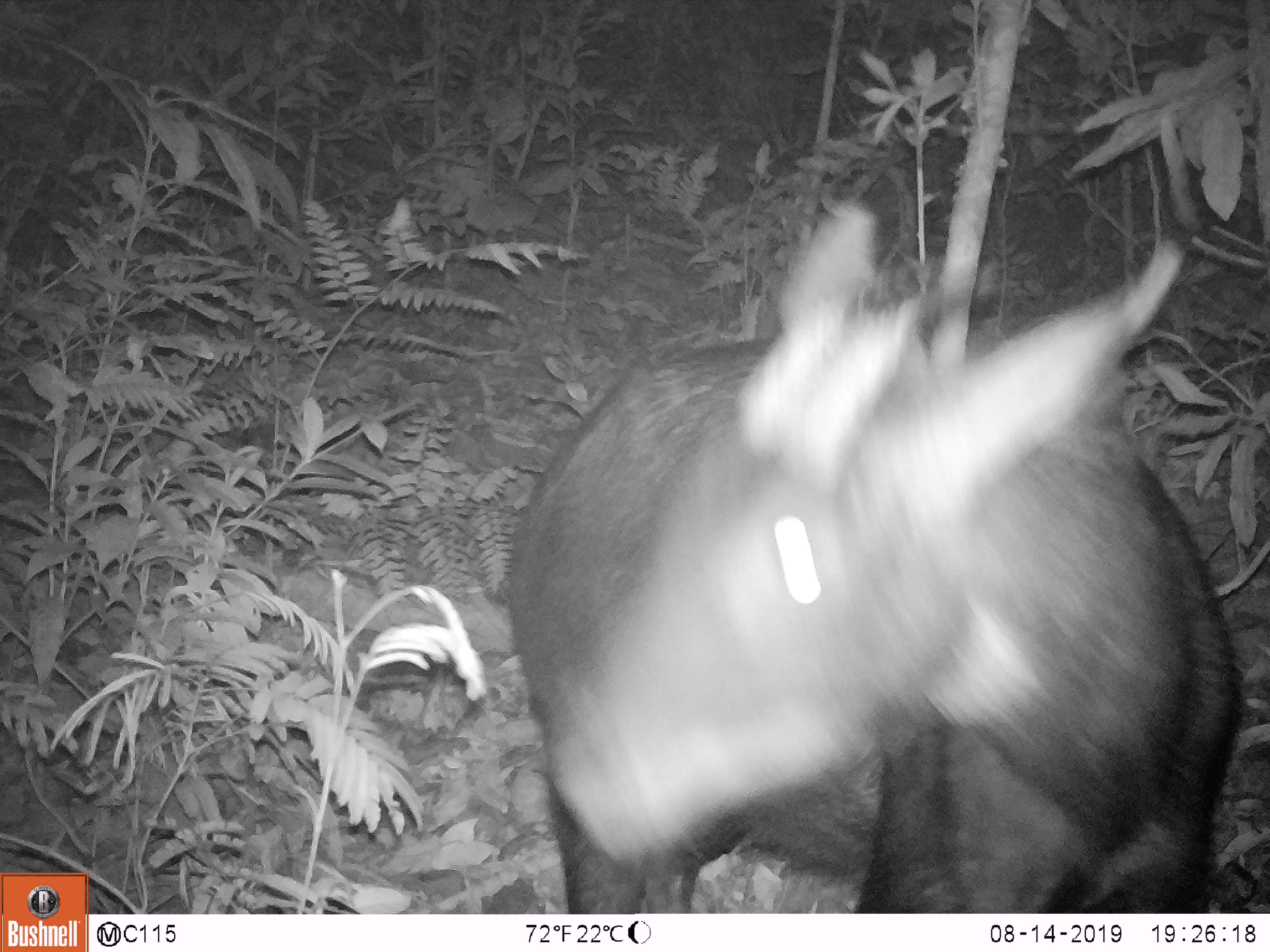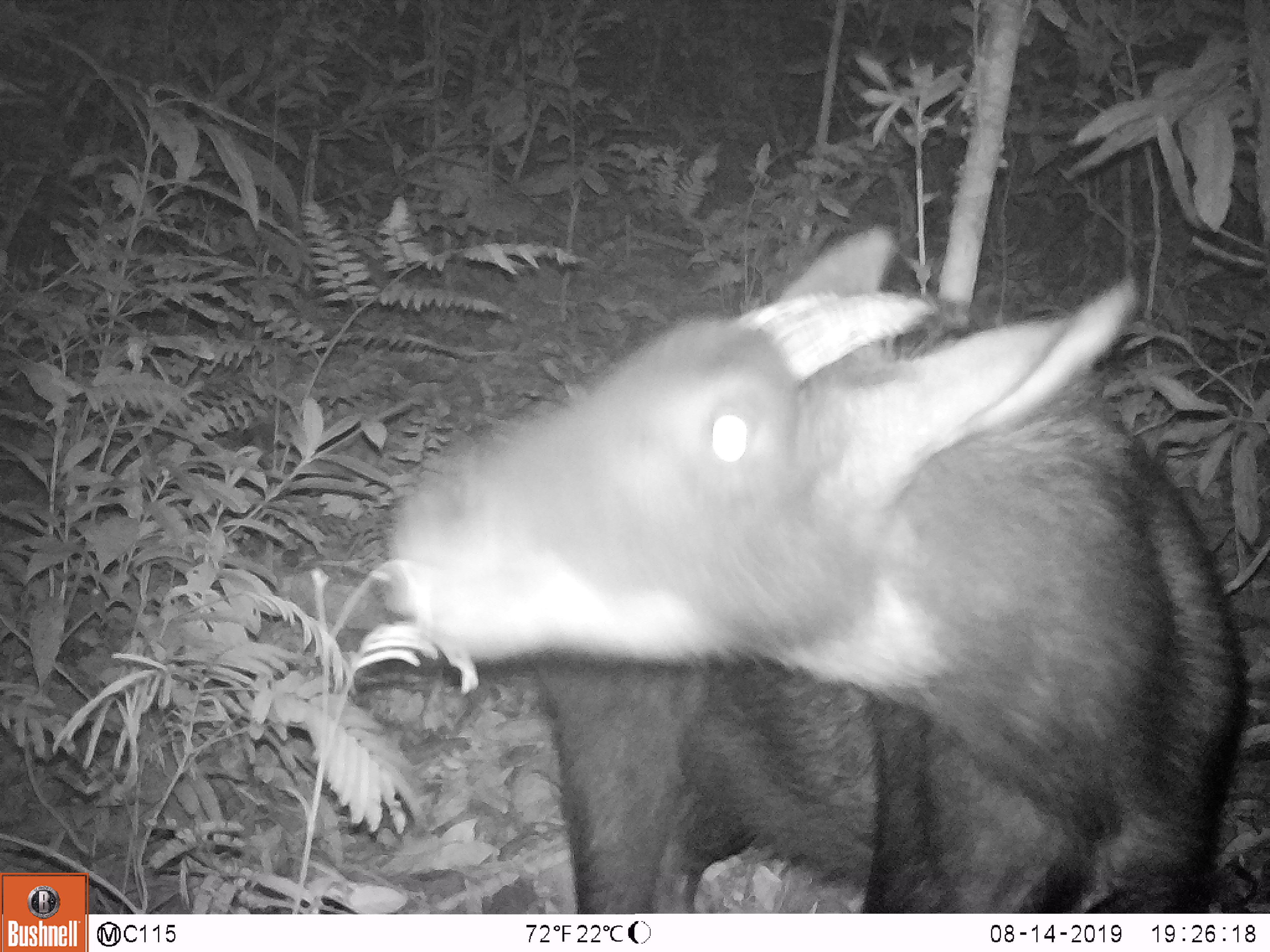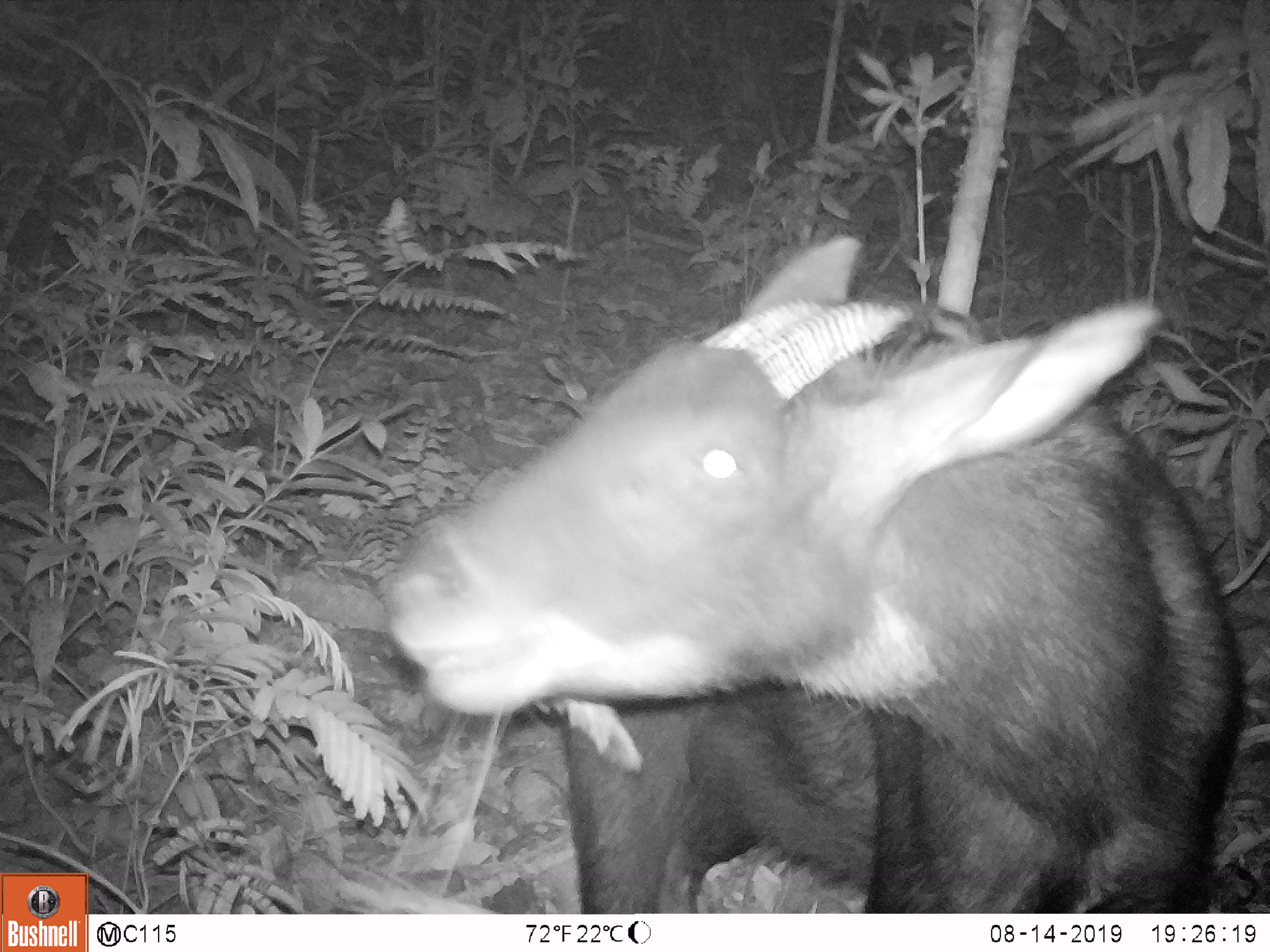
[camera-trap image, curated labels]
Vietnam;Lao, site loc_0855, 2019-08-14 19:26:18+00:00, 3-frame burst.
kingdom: Animalia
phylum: Chordata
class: Mammalia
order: Artiodactyla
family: Bovidae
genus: Capricornis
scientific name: Capricornis sumatraensis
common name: chinese serow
Chinese serow (Capricornis sumatraensis). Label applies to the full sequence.